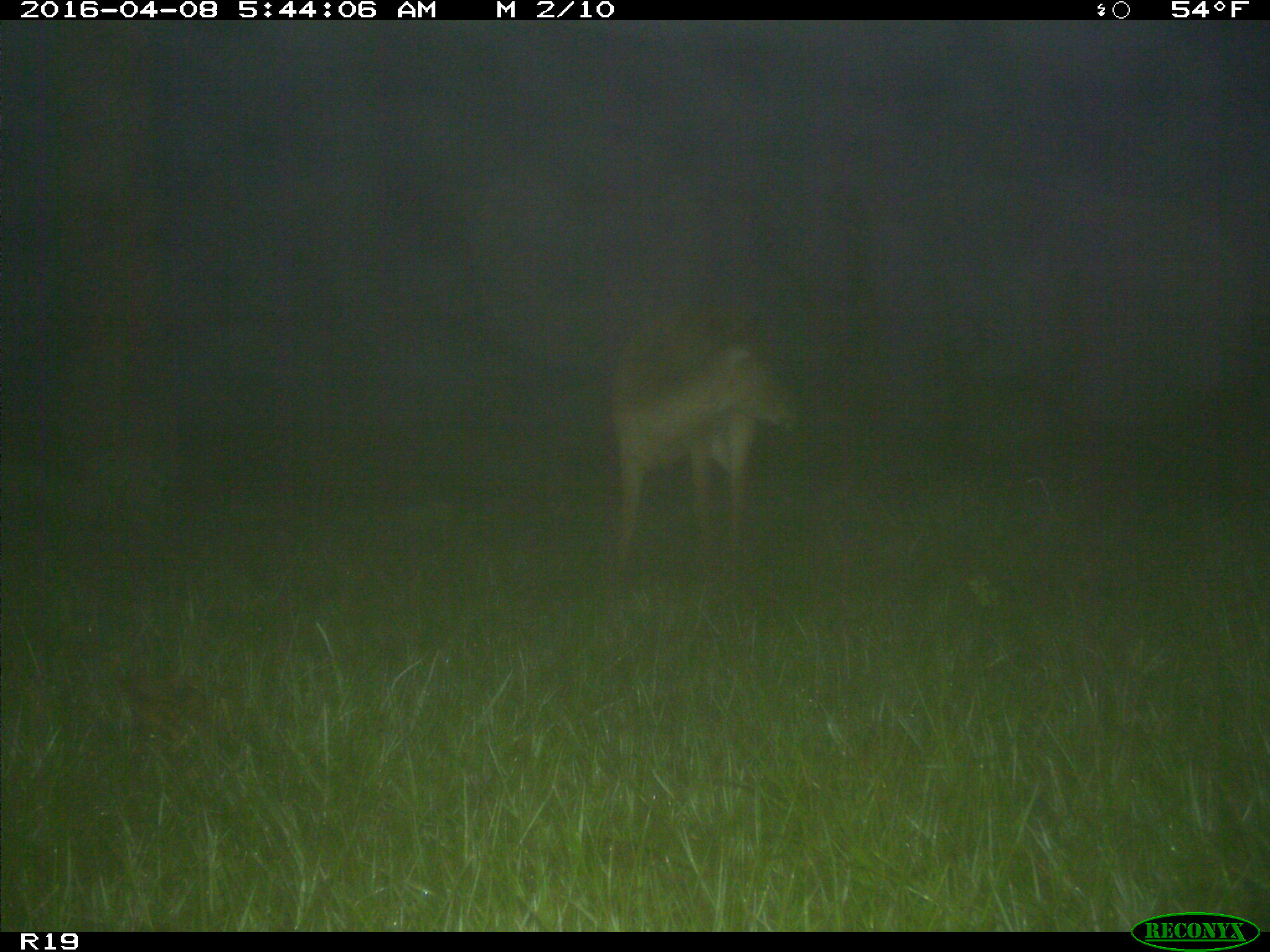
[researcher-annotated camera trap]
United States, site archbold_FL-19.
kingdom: Animalia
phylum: Chordata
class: Mammalia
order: Artiodactyla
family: Cervidae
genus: Odocoileus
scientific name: Odocoileus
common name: deer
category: unidentified deer